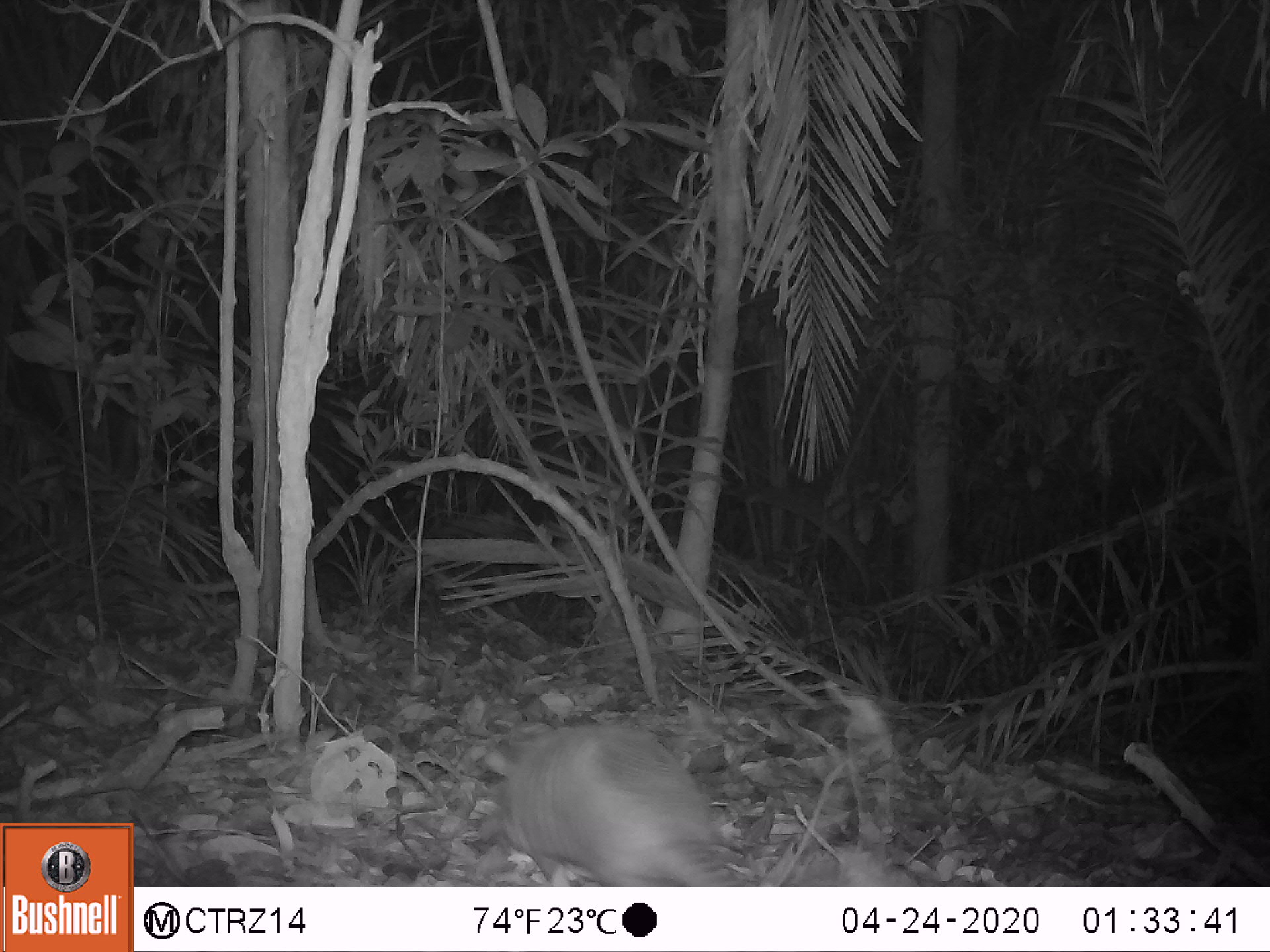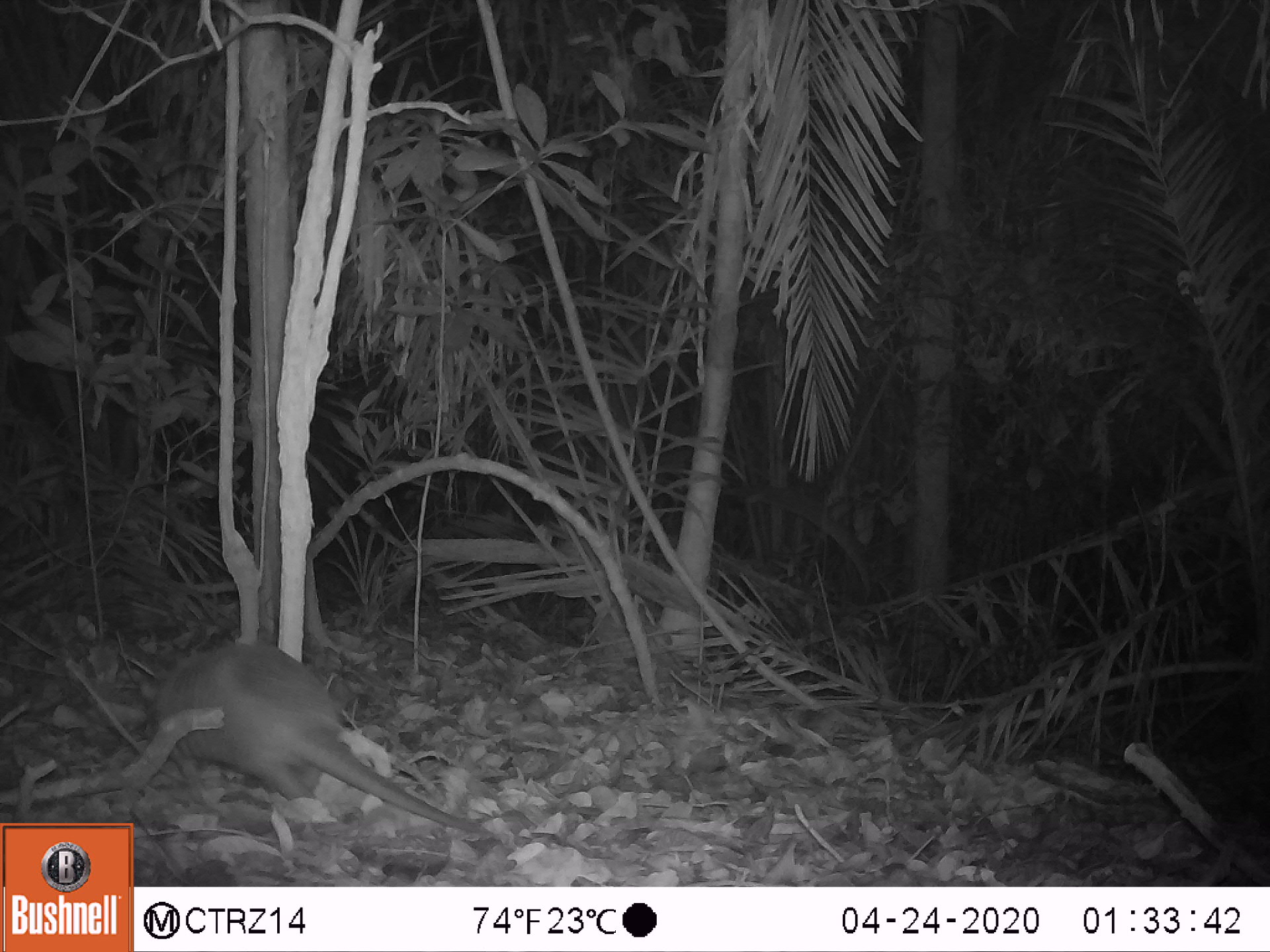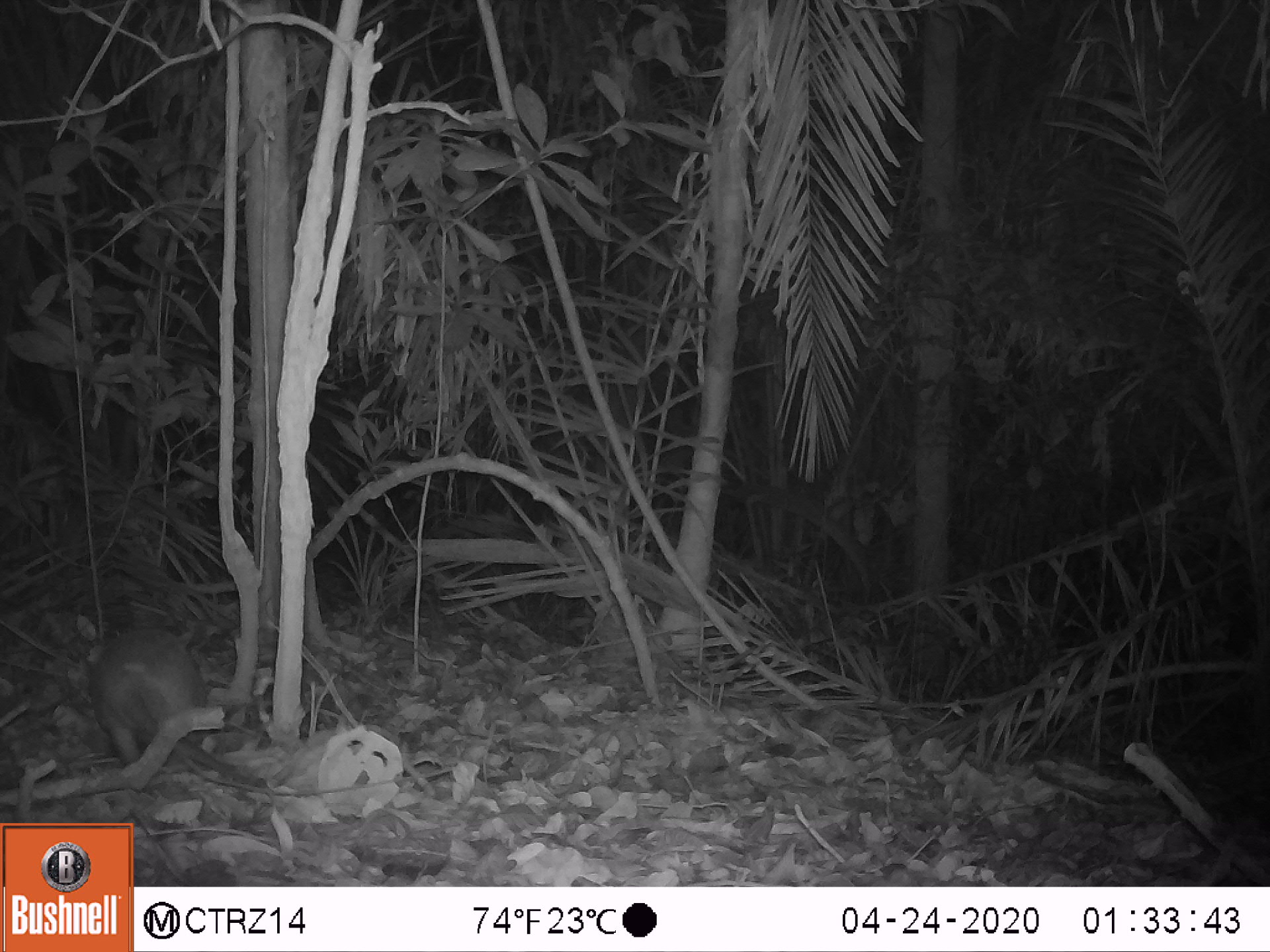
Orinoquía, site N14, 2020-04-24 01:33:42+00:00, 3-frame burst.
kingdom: Animalia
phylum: Chordata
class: Mammalia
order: Cingulata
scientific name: Cingulata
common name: armadillo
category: unknown armadillo